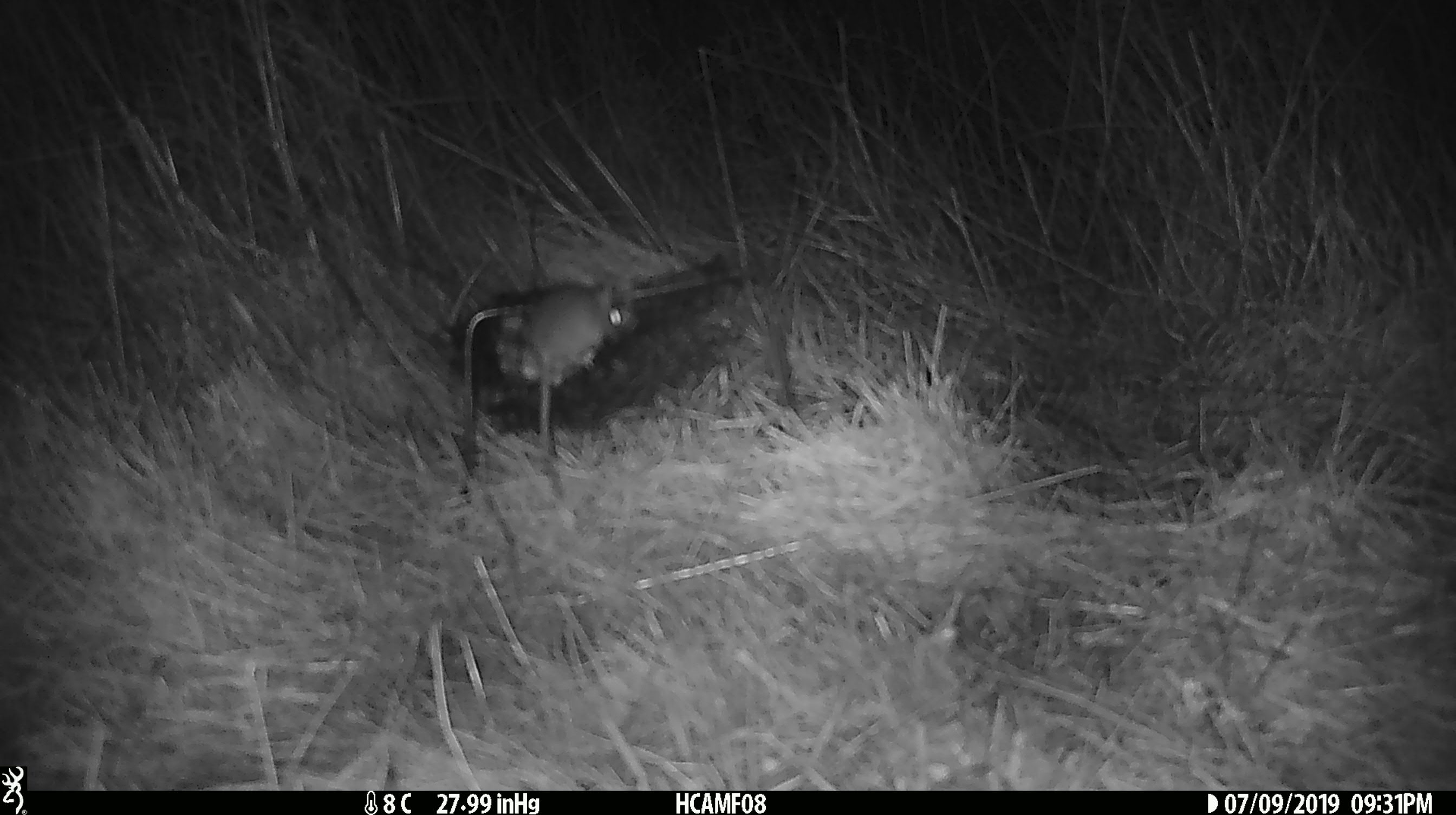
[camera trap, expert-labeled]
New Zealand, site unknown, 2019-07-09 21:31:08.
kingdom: Animalia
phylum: Chordata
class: Mammalia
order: Rodentia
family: Muridae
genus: Mus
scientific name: Mus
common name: mouse